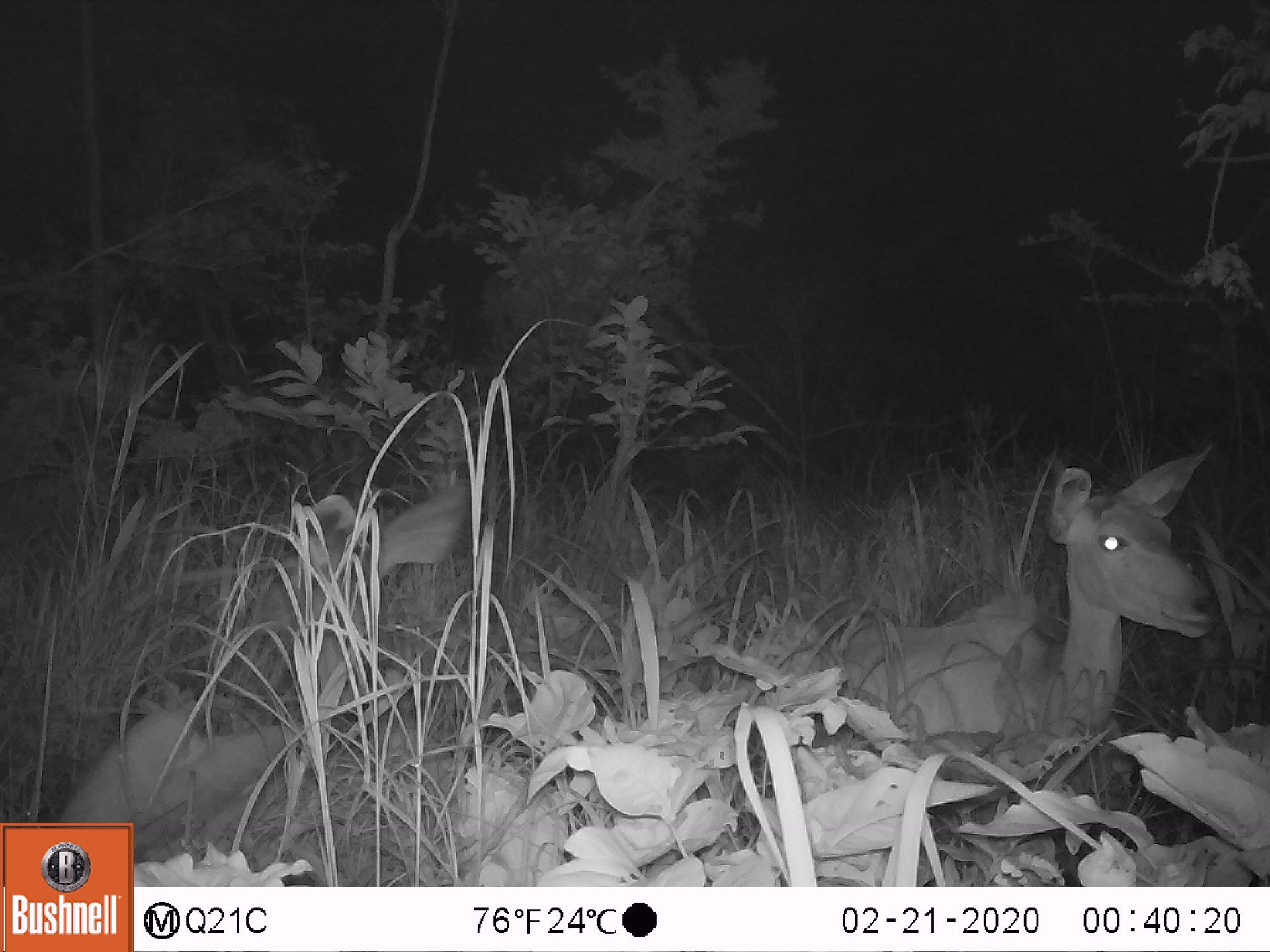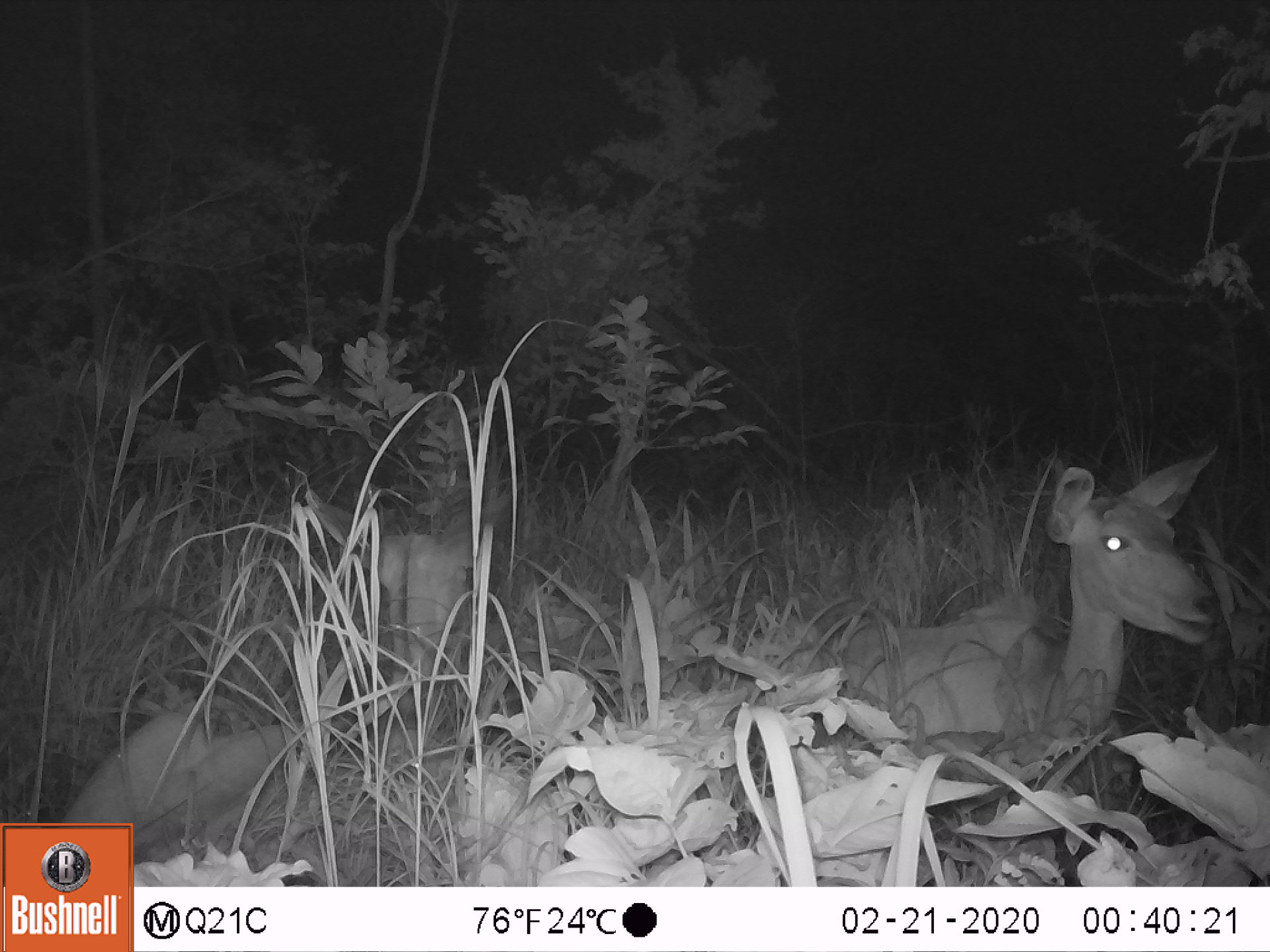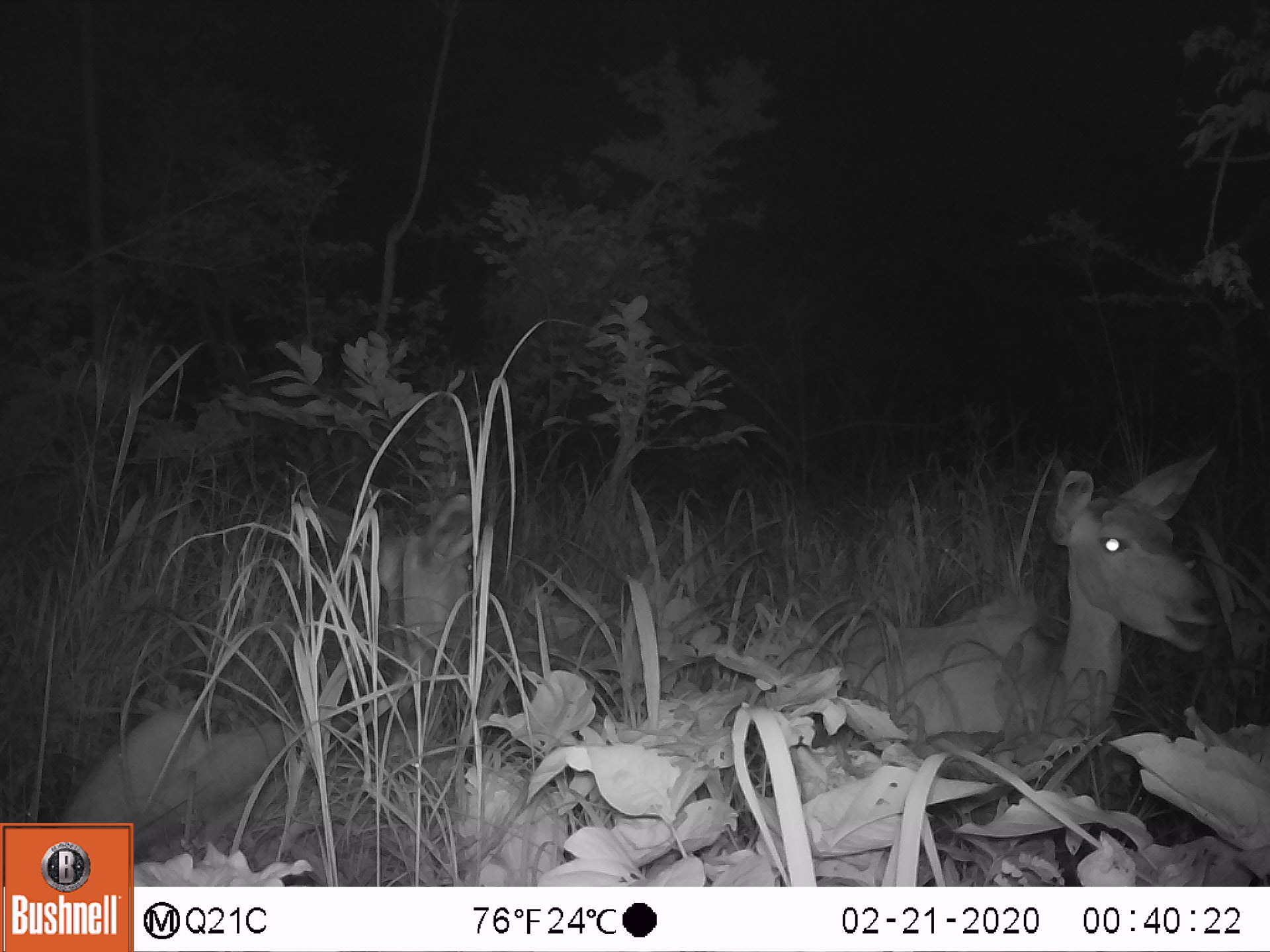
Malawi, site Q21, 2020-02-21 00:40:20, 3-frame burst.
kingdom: Animalia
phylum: Chordata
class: Mammalia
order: Artiodactyla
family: Bovidae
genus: Tragelaphus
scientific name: Tragelaphus strepsiceros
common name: greater kudu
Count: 2.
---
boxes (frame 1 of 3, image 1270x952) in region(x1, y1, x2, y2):
greater kudu: region(52, 470, 487, 813); region(846, 439, 1217, 734)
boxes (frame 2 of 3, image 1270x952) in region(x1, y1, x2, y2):
greater kudu: region(52, 468, 548, 816); region(818, 441, 1231, 744)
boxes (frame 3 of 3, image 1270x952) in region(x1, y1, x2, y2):
greater kudu: region(79, 483, 507, 818); region(835, 443, 1226, 739)